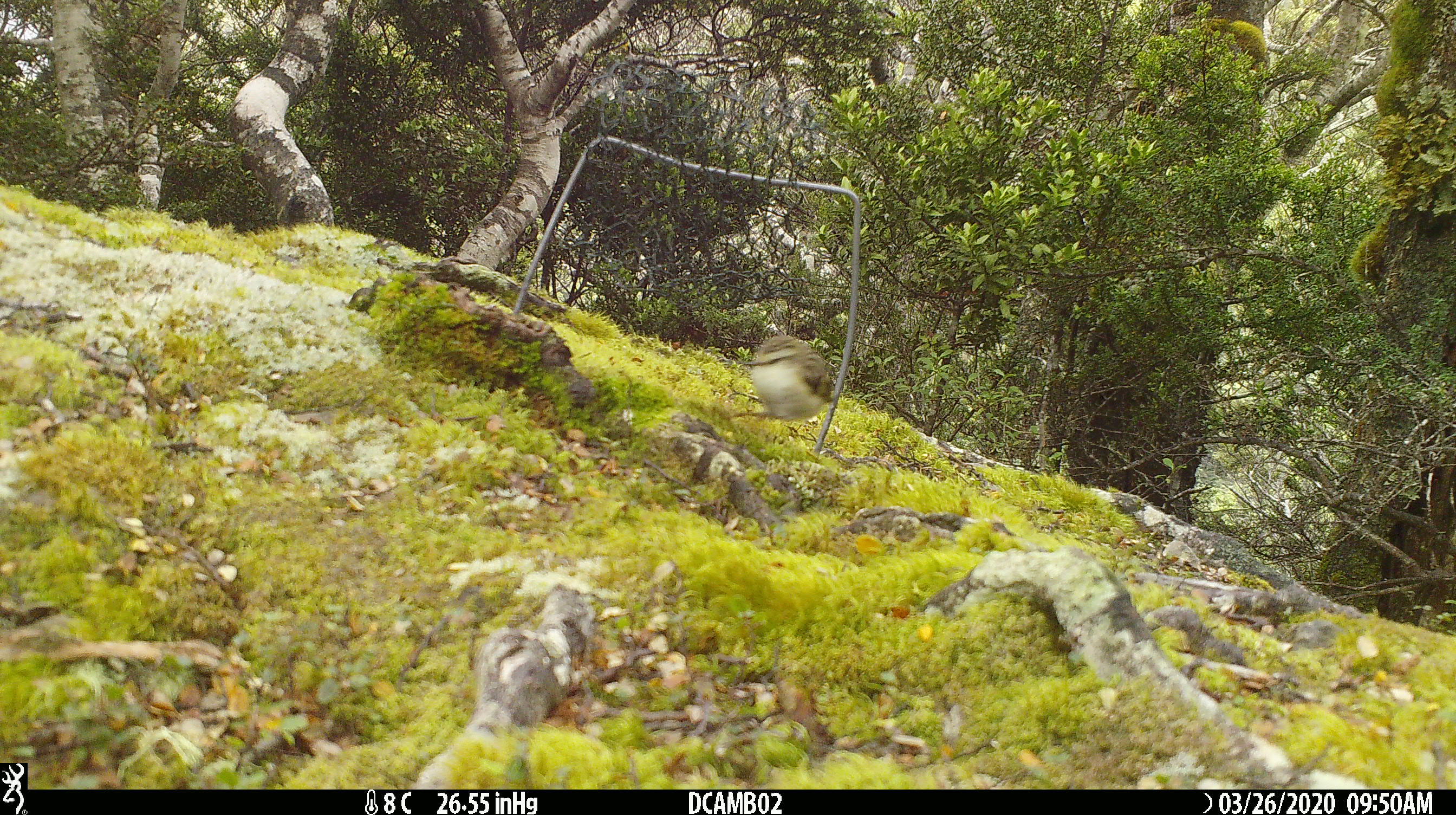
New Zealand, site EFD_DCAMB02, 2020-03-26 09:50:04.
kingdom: Animalia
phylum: Chordata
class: Aves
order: Passeriformes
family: Acanthisittidae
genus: Acanthisitta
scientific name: Acanthisitta chloris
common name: rifleman